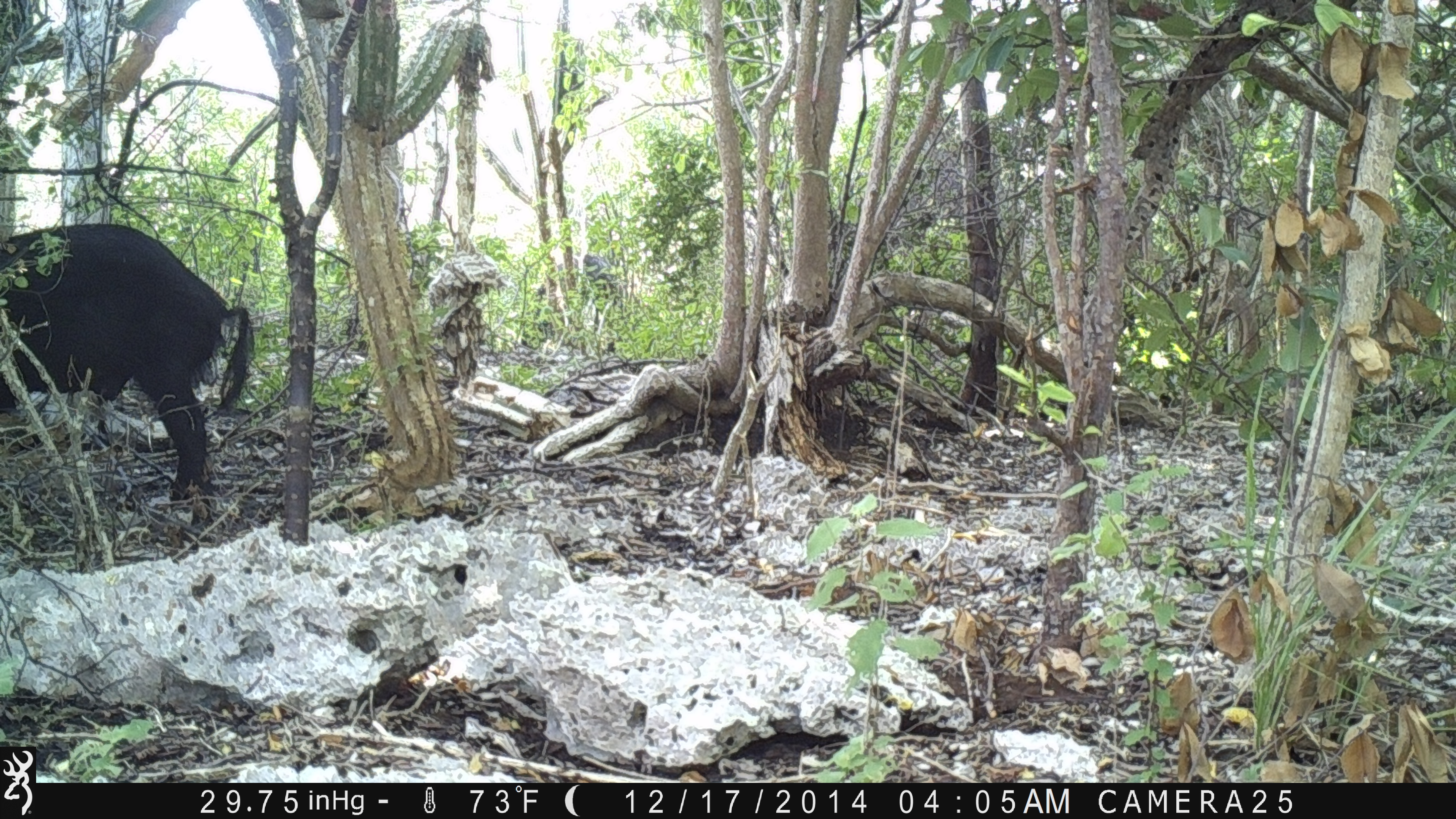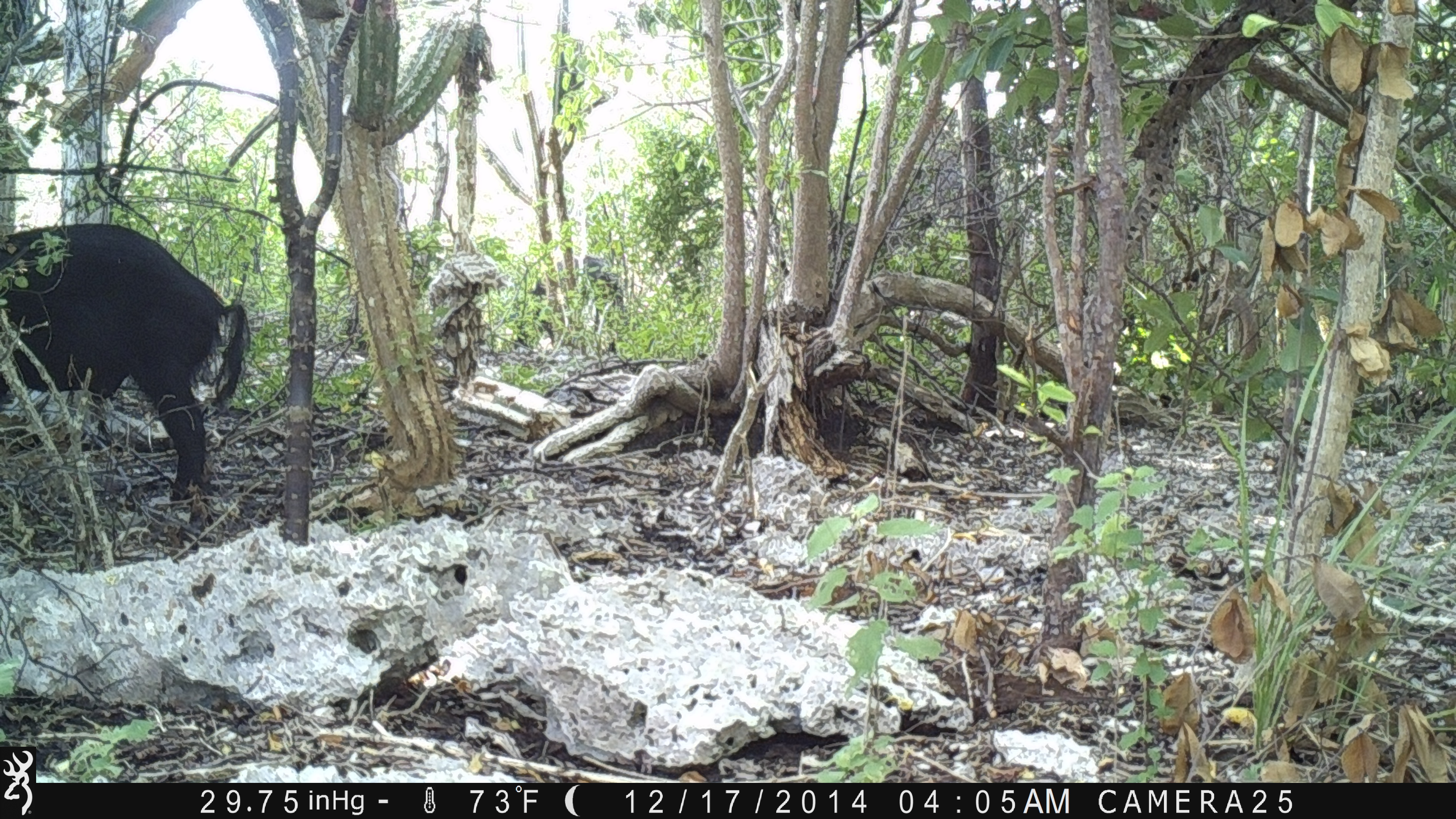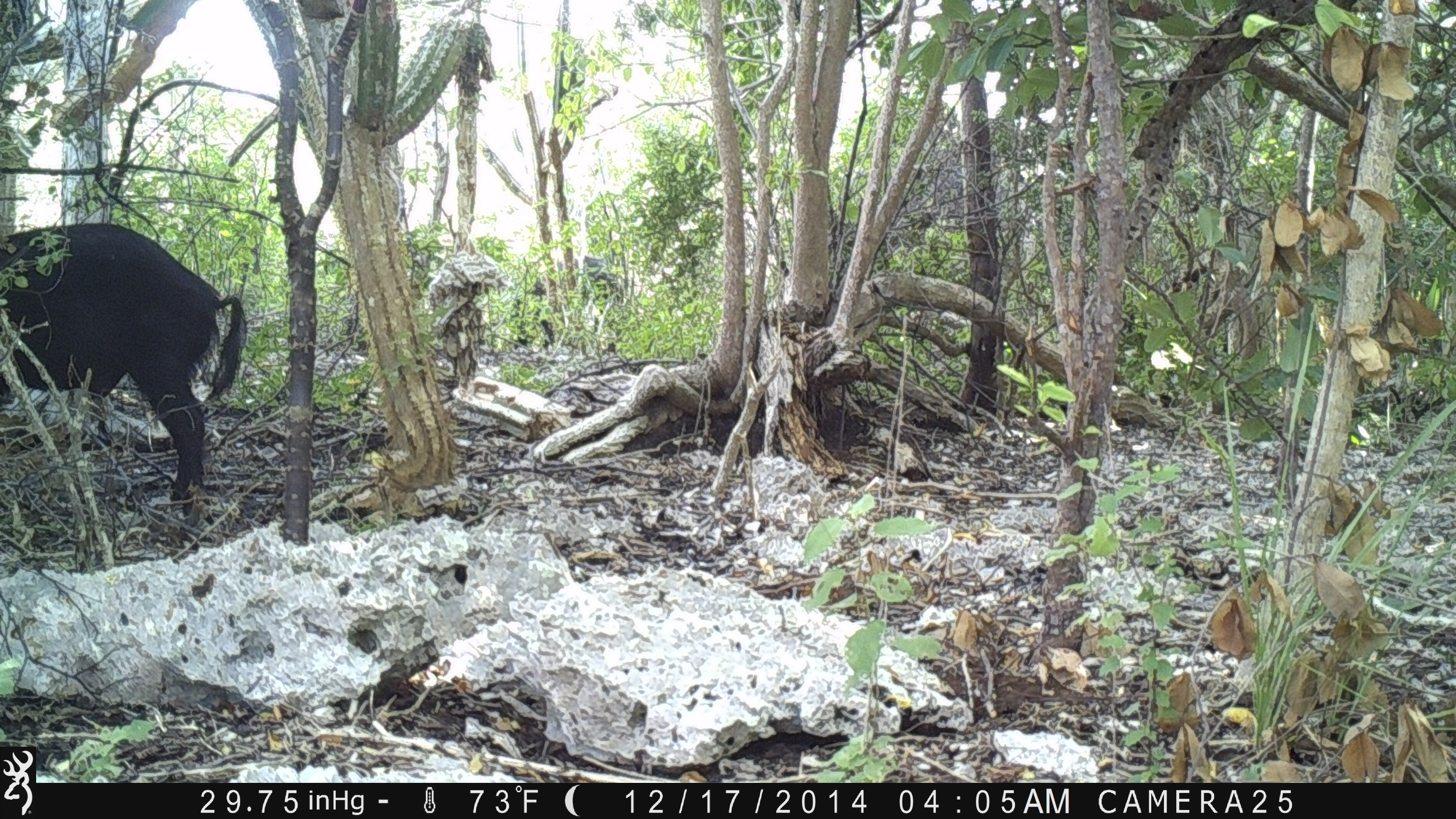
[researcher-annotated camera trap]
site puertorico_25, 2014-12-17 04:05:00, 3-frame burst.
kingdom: Animalia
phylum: Chordata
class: Mammalia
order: Artiodactyla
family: Suidae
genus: Sus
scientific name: Sus scrofa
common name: pig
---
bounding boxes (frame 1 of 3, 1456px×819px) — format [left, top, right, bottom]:
pig: [0, 223, 264, 503]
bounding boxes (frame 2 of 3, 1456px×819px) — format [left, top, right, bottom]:
pig: [1, 223, 246, 515]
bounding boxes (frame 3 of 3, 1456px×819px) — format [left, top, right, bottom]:
pig: [1, 206, 242, 520]